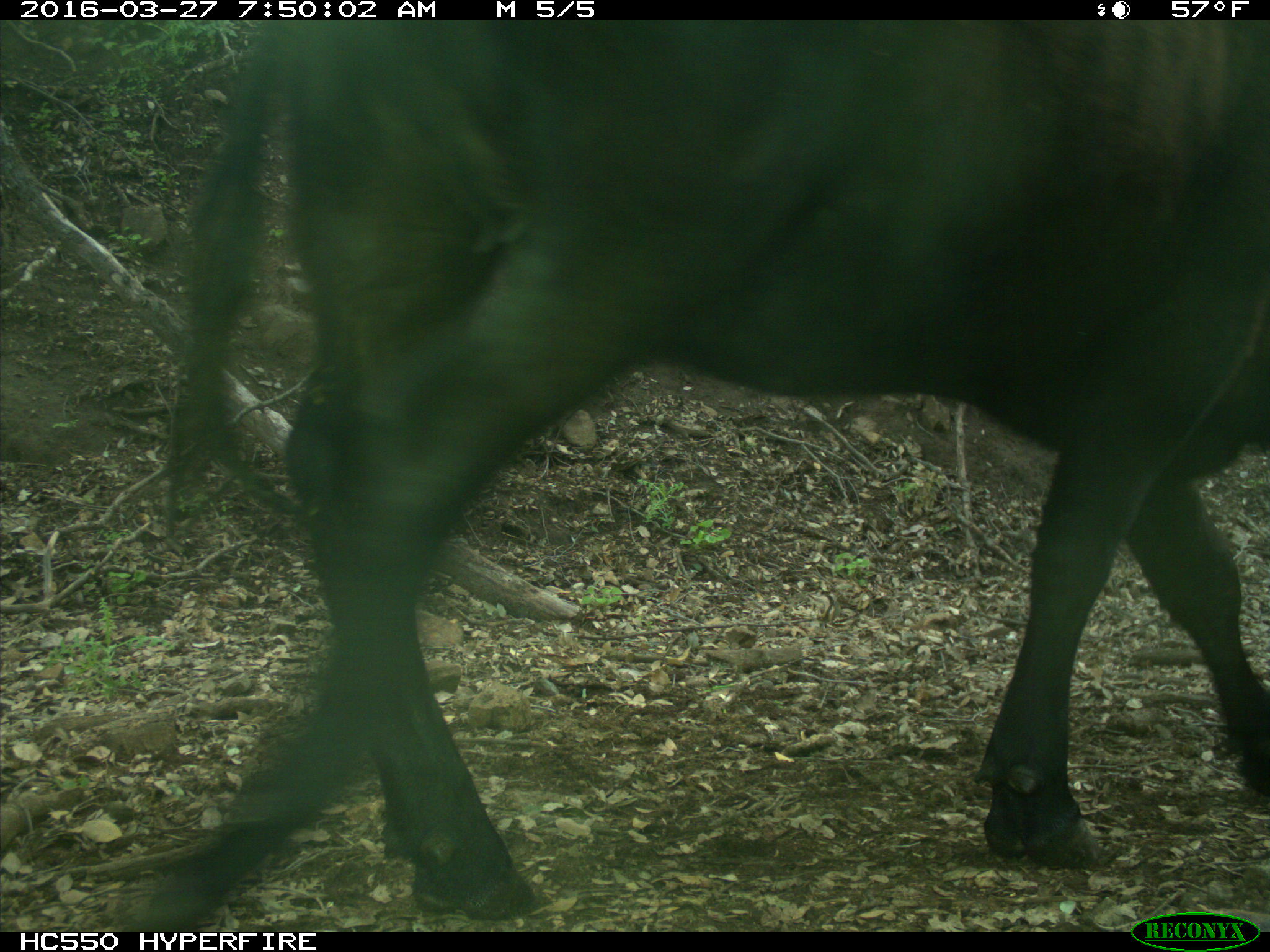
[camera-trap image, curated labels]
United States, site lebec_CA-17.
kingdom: Animalia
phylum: Chordata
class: Mammalia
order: Artiodactyla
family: Bovidae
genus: Bos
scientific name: Bos taurus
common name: domestic cow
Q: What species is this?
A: Bos taurus (domestic cow).